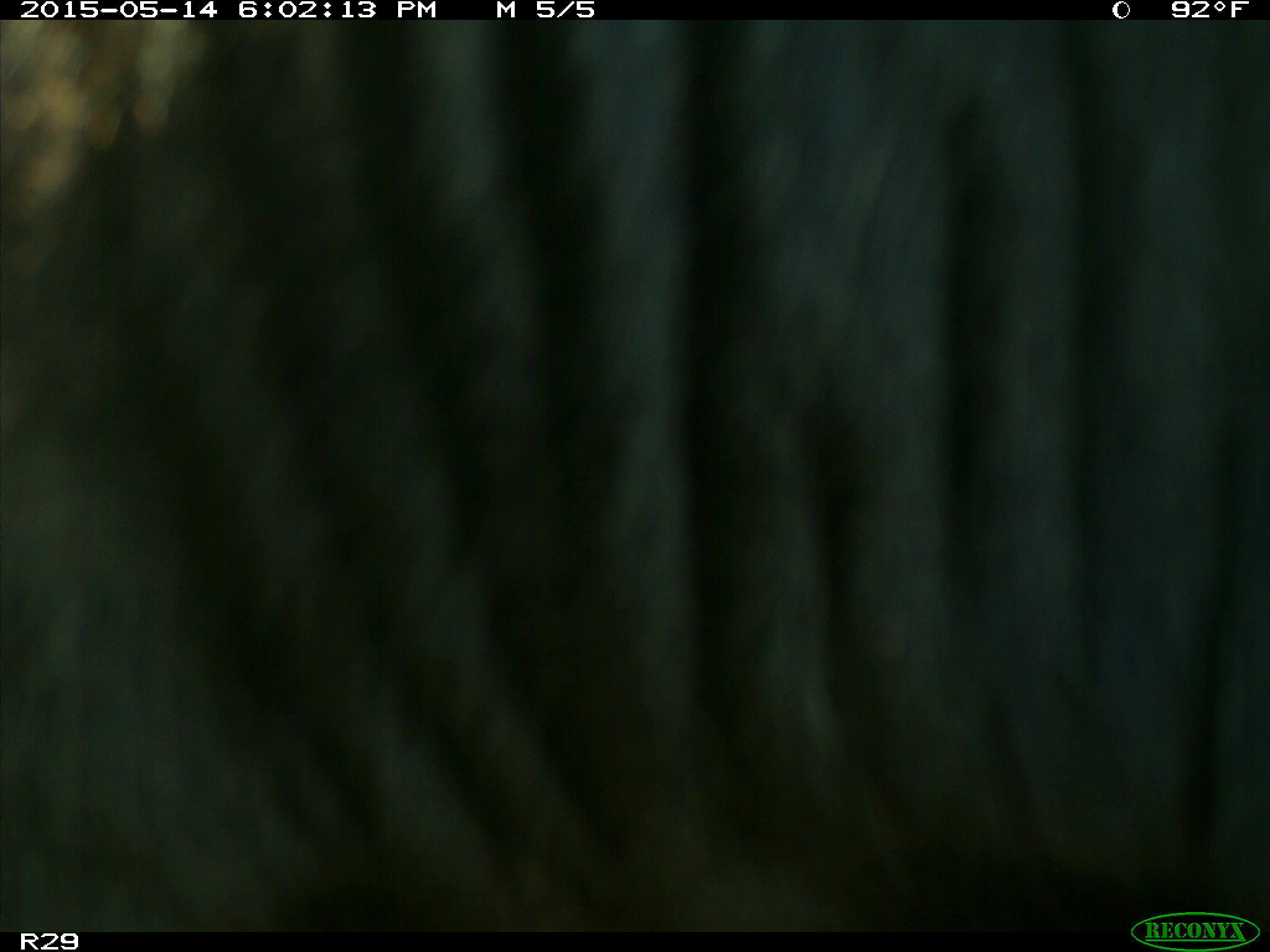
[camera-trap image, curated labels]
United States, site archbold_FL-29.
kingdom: Animalia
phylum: Chordata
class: Mammalia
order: Artiodactyla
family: Bovidae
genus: Bos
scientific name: Bos taurus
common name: domestic cow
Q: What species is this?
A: Bos taurus (domestic cow).